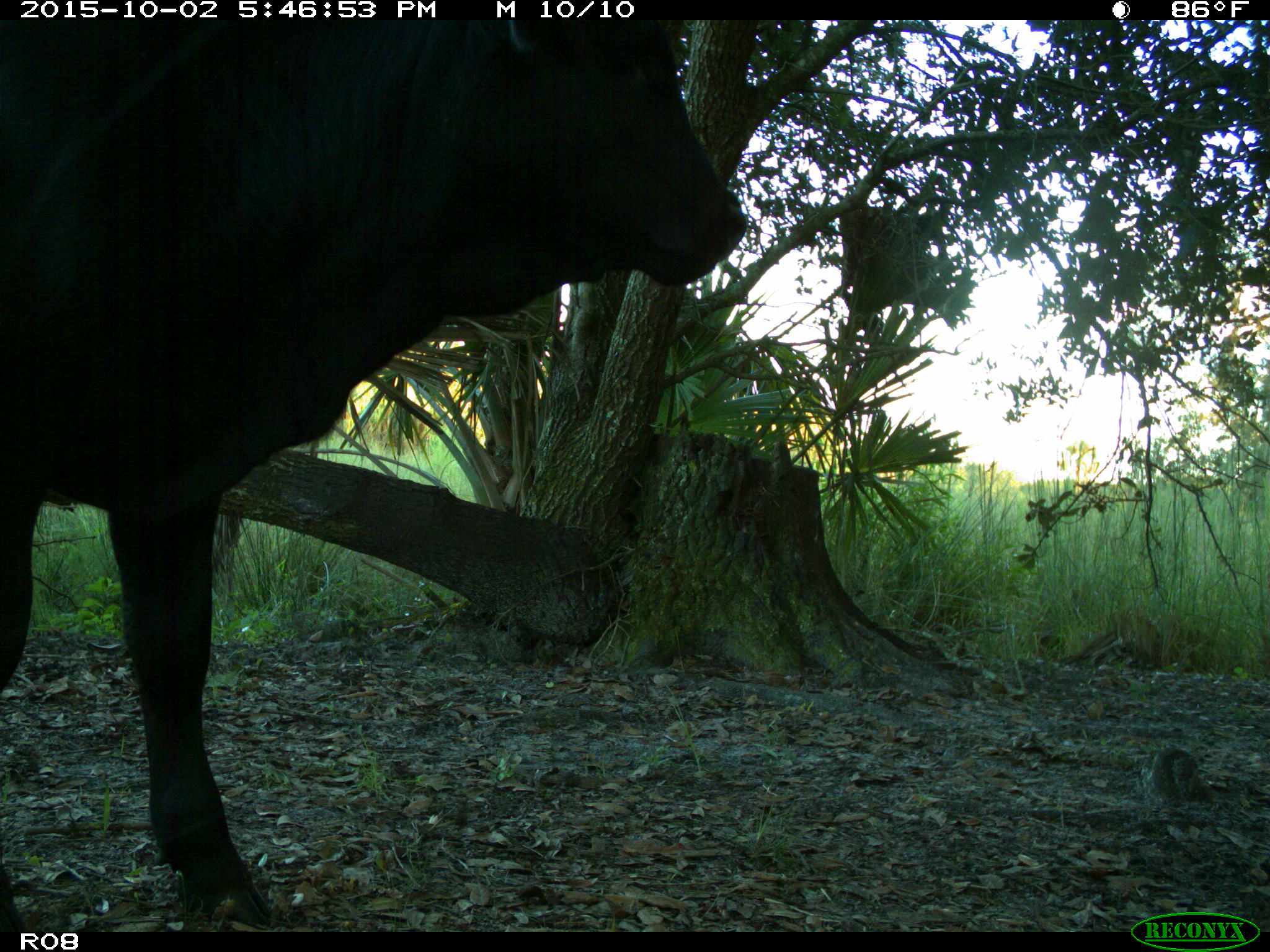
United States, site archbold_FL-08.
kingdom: Animalia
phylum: Chordata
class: Mammalia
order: Artiodactyla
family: Bovidae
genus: Bos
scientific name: Bos taurus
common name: domestic cow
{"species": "Bos taurus (domestic cow)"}